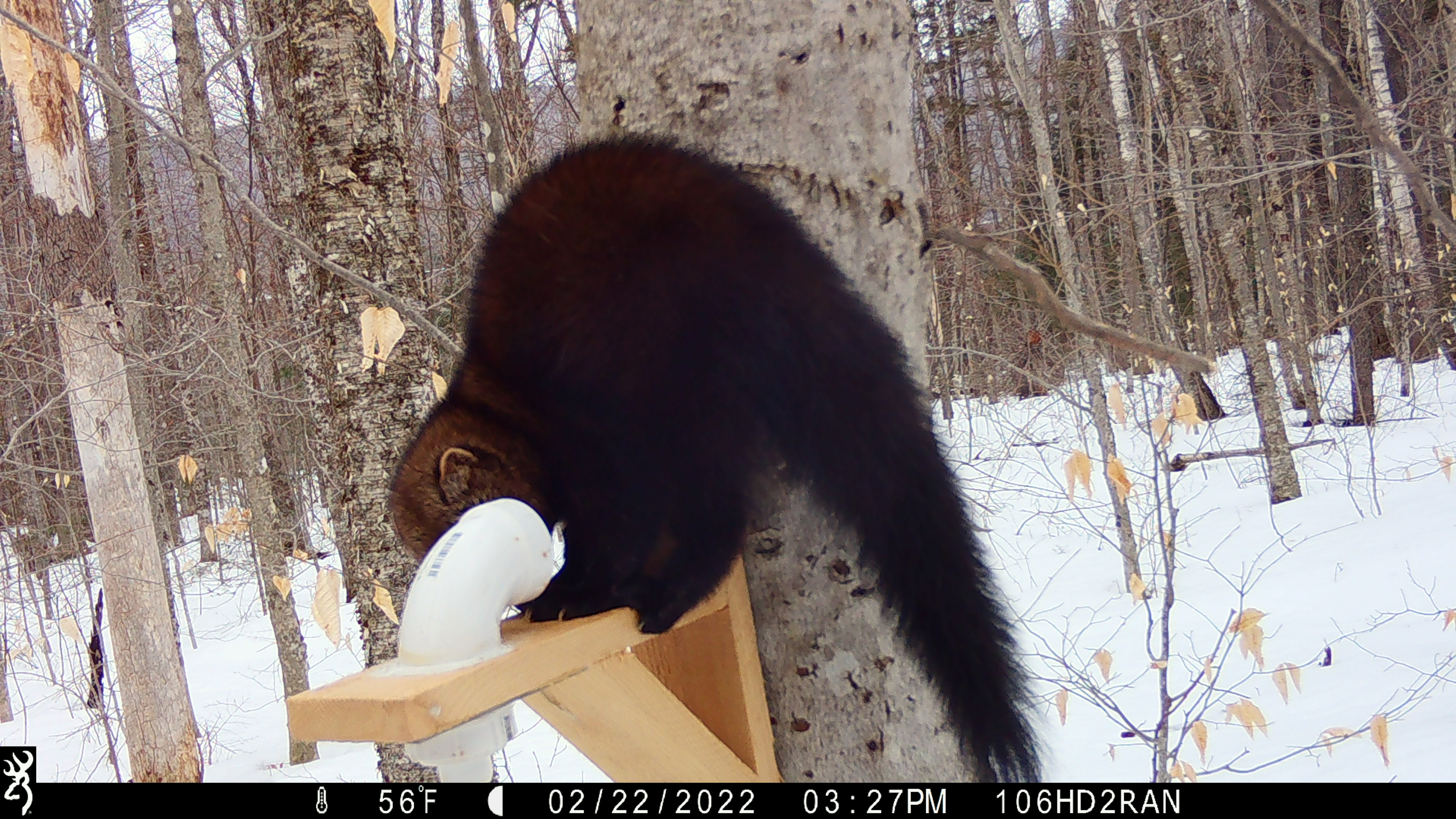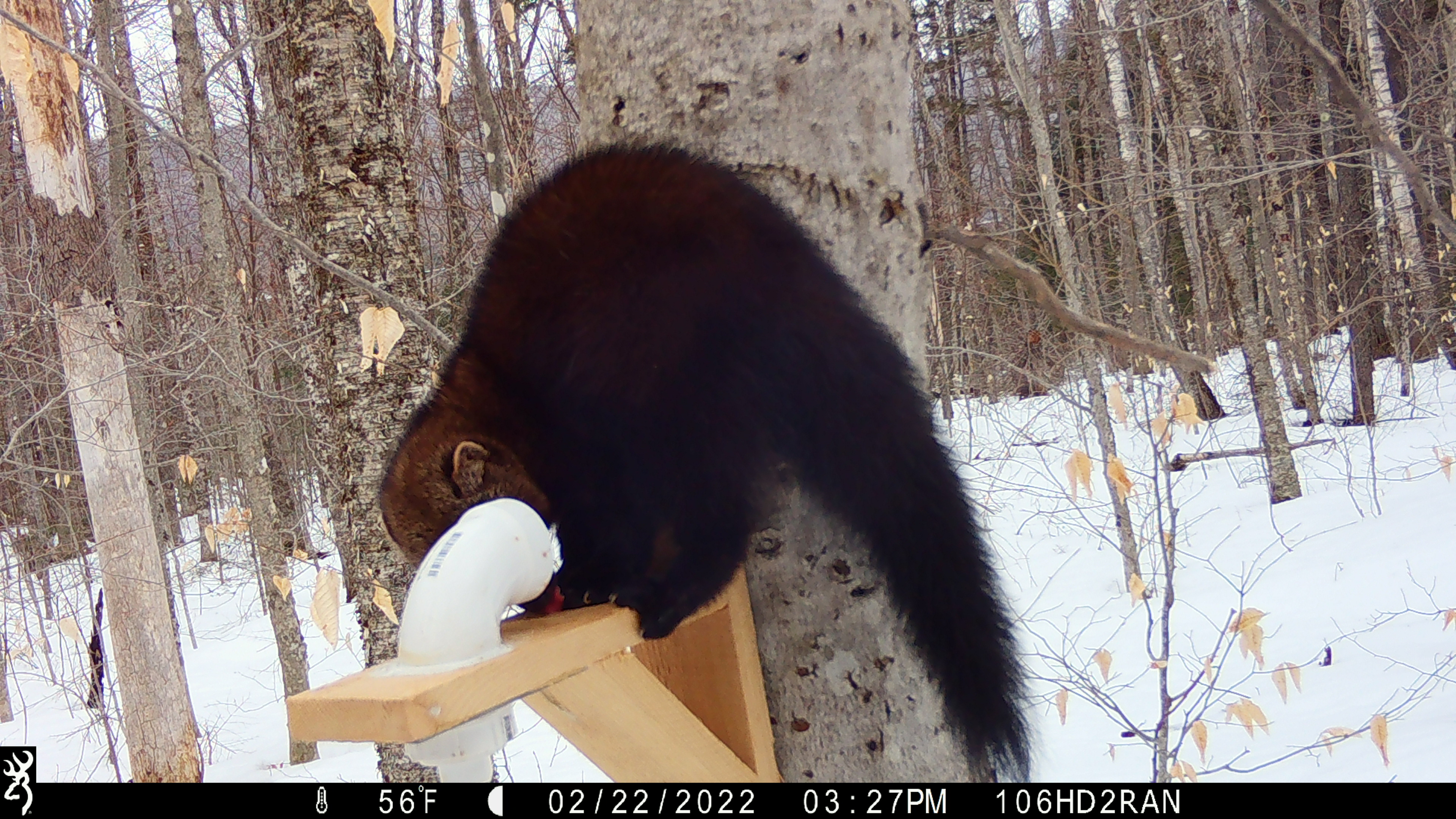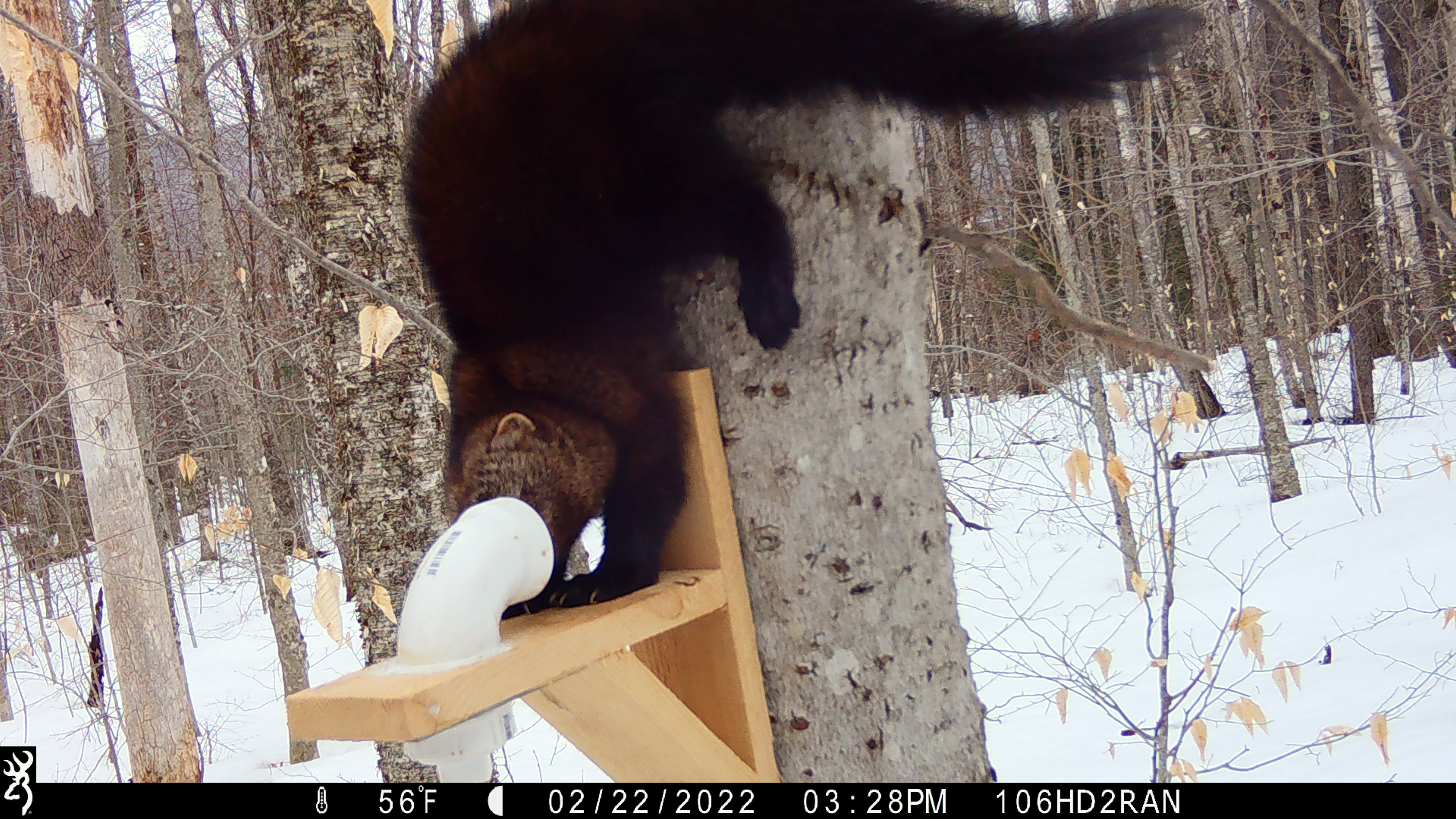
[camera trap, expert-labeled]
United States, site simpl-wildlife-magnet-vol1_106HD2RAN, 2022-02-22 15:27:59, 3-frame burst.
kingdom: Animalia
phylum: Chordata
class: Mammalia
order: Carnivora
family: Mustelidae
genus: Pekania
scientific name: Pekania pennanti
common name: fisher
Fisher (Pekania pennanti).